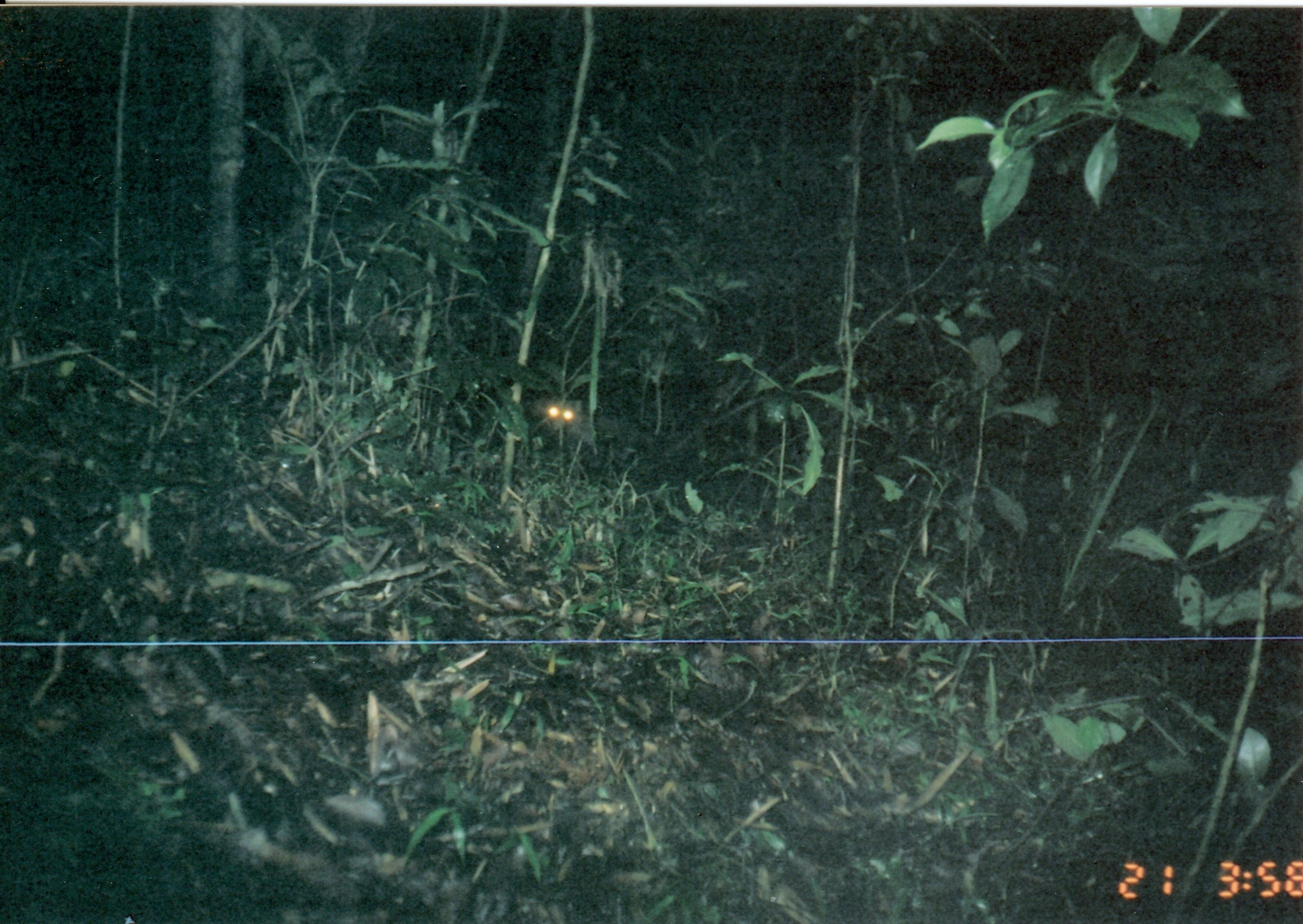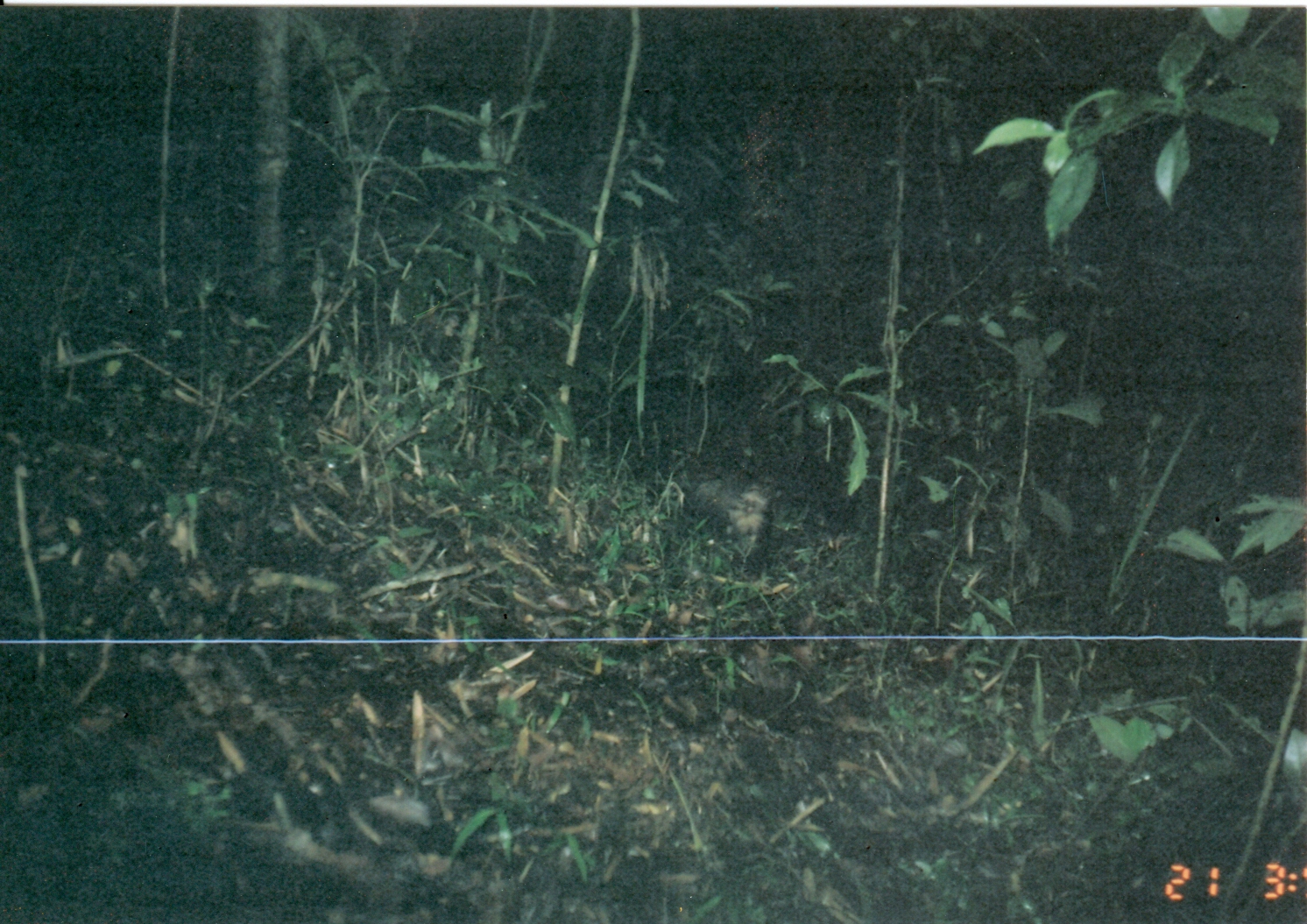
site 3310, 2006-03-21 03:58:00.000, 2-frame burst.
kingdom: Animalia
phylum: Chordata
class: Mammalia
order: Carnivora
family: Viverridae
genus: Genetta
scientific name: Genetta servalina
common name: servaline genet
Genetta servalina (servaline genet), count 1.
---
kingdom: Animalia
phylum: Chordata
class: Mammalia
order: Carnivora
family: Herpestidae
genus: Bdeogale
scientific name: Bdeogale crassicauda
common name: bushy-tailed mongoose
Bdeogale crassicauda (bushy-tailed mongoose), count 1.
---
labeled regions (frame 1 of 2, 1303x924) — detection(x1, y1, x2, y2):
genetta servalina: detection(536, 395, 585, 432)